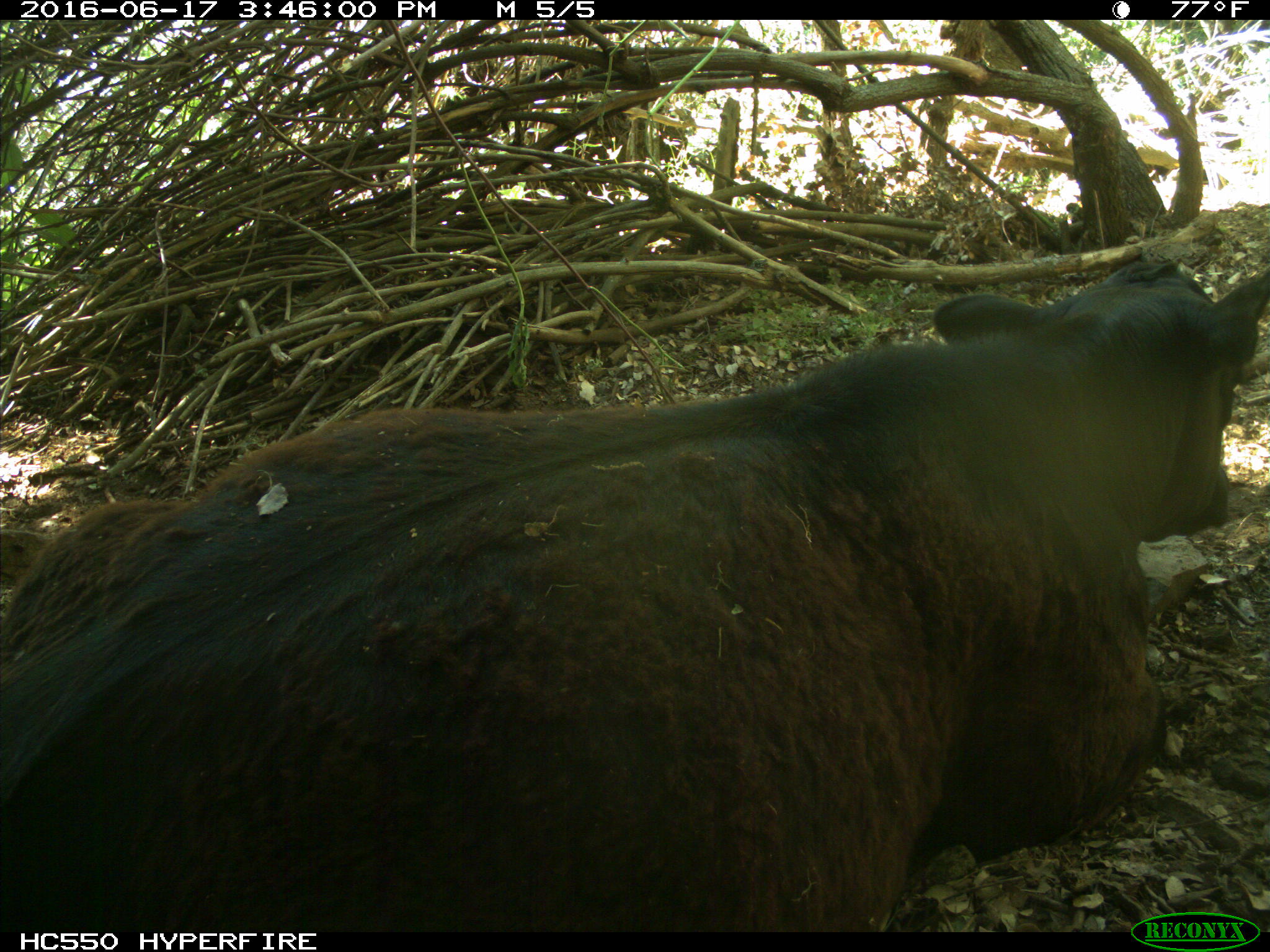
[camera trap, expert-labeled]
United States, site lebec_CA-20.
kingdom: Animalia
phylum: Chordata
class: Mammalia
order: Artiodactyla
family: Bovidae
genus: Bos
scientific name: Bos taurus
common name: domestic cow